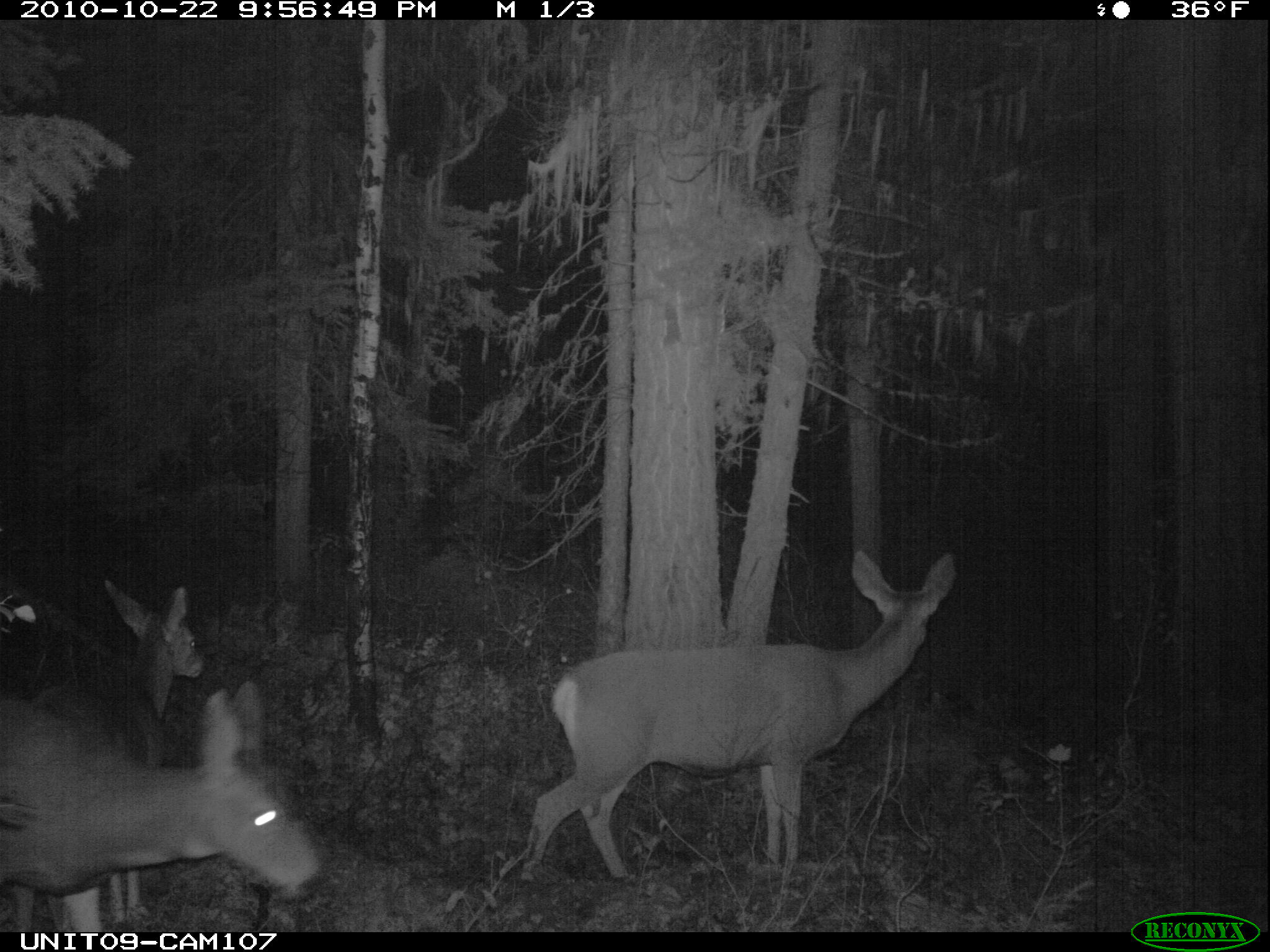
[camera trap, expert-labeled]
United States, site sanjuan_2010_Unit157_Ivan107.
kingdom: Animalia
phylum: Chordata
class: Mammalia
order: Artiodactyla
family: Cervidae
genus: Odocoileus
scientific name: Odocoileus hemionus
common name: mule deer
Odocoileus hemionus (mule deer).